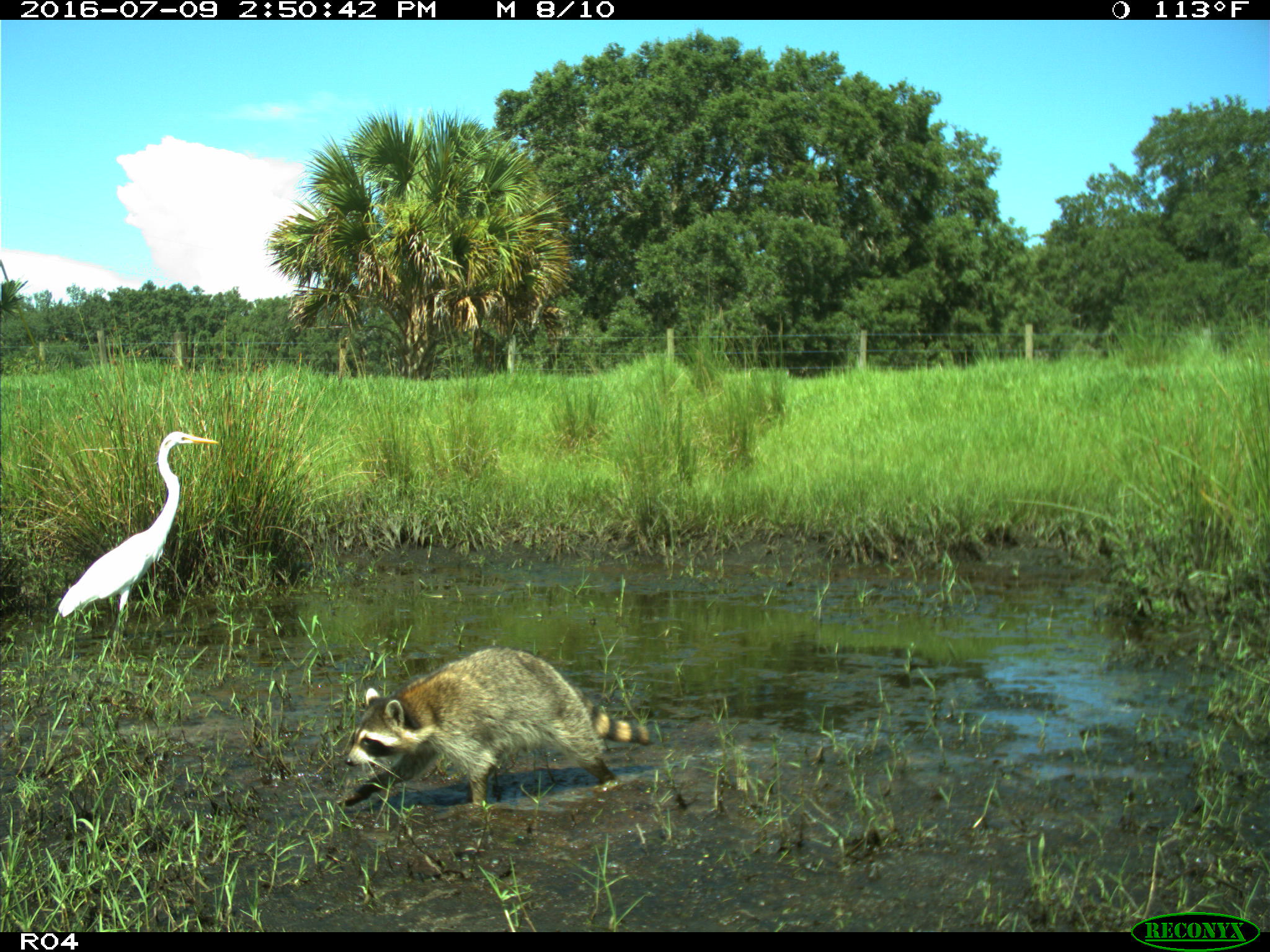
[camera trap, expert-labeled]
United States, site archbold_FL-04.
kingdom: Animalia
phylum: Chordata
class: Mammalia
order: Carnivora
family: Procyonidae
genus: Procyon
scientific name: Procyon lotor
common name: common raccoon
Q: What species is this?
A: Procyon lotor (common raccoon).